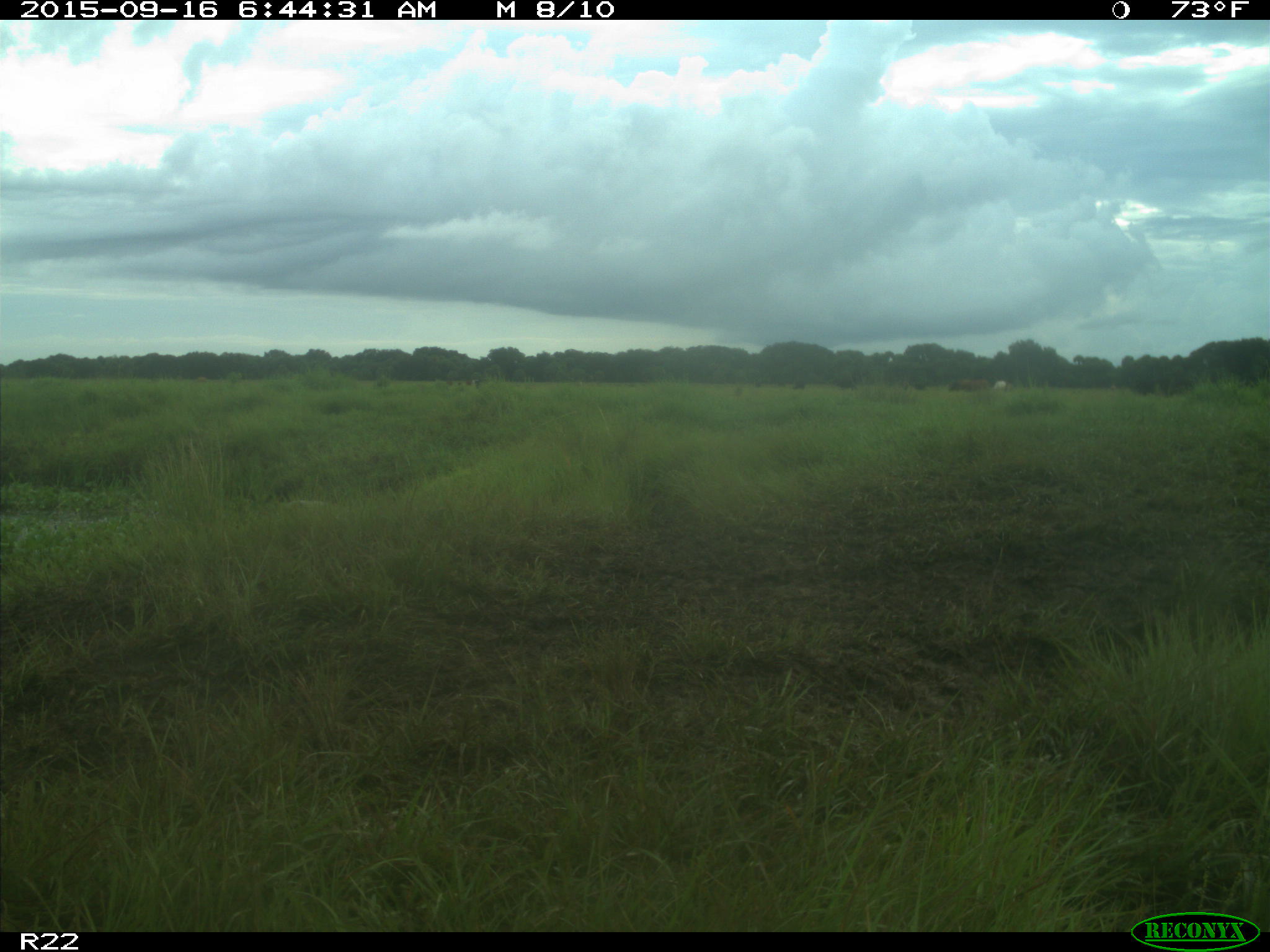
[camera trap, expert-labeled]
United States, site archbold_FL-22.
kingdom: Animalia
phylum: Chordata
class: Mammalia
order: Artiodactyla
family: Bovidae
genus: Bos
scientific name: Bos taurus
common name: domestic cow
Bos taurus (domestic cow).